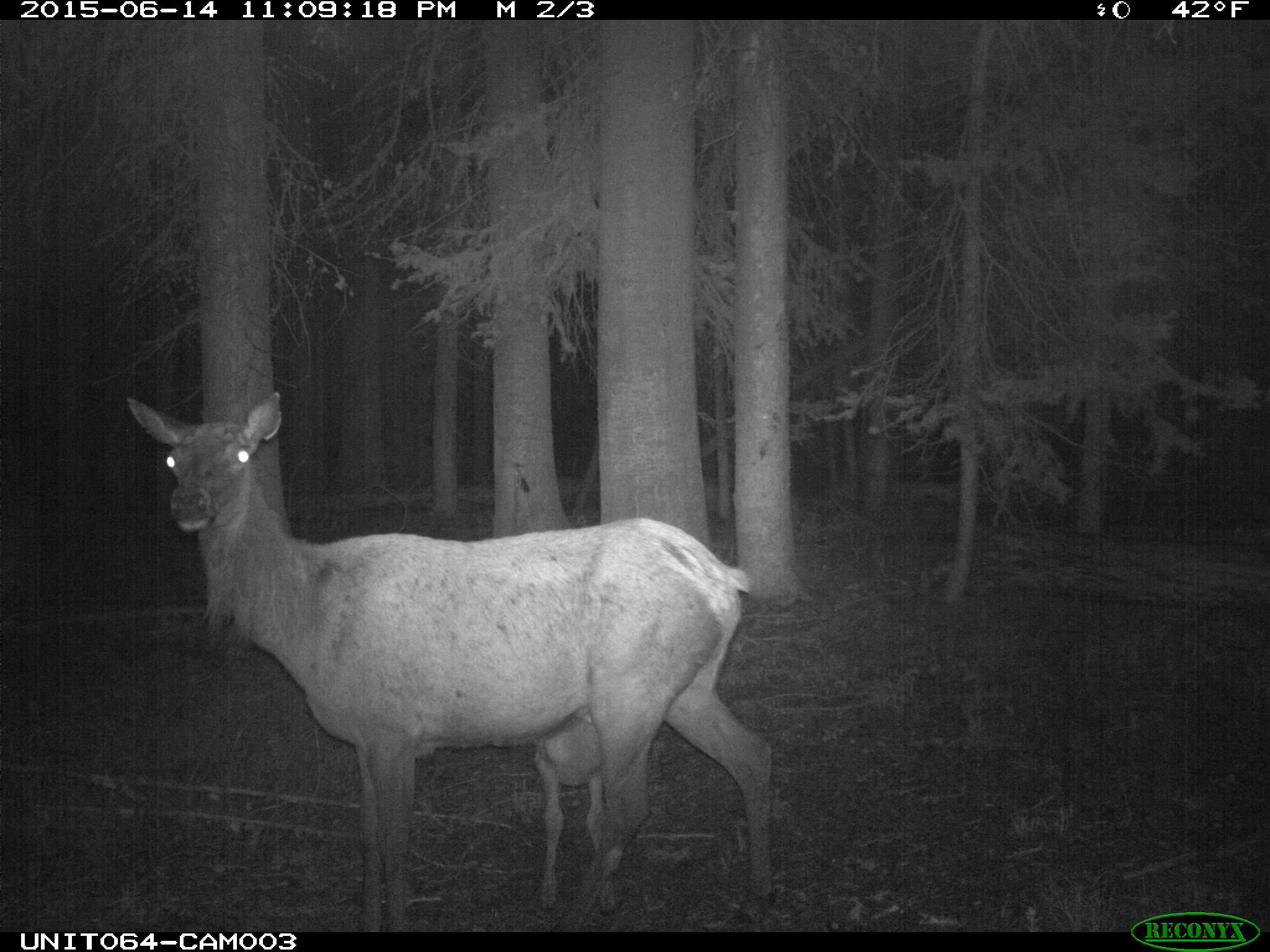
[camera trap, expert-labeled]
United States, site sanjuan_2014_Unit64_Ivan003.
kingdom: Animalia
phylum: Chordata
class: Mammalia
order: Artiodactyla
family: Cervidae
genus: Cervus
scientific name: Cervus elaphus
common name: red deer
Cervus elaphus (red deer).